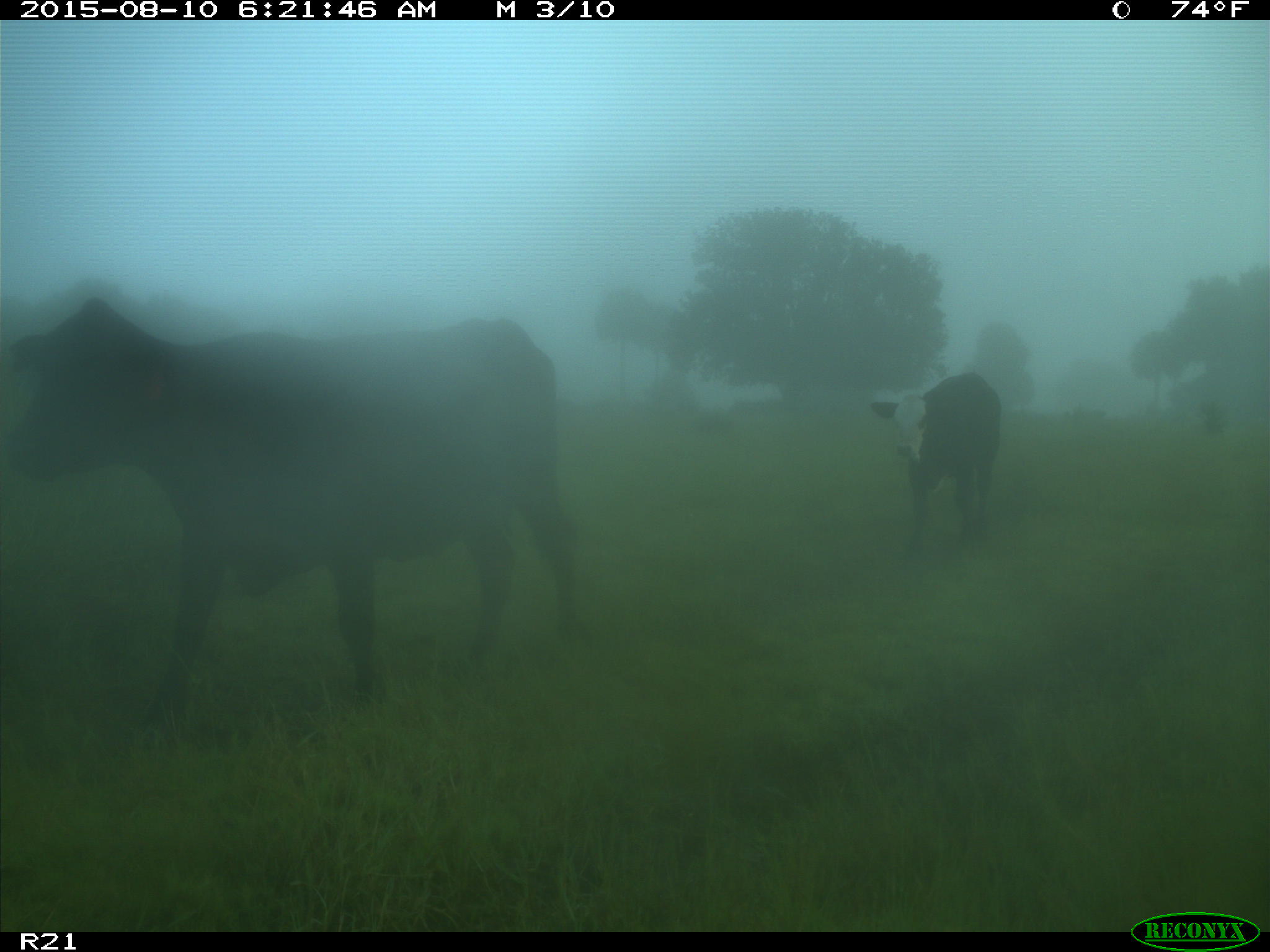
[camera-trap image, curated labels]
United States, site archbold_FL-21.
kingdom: Animalia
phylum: Chordata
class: Mammalia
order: Artiodactyla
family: Bovidae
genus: Bos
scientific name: Bos taurus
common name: domestic cow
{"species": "Bos taurus (domestic cow)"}